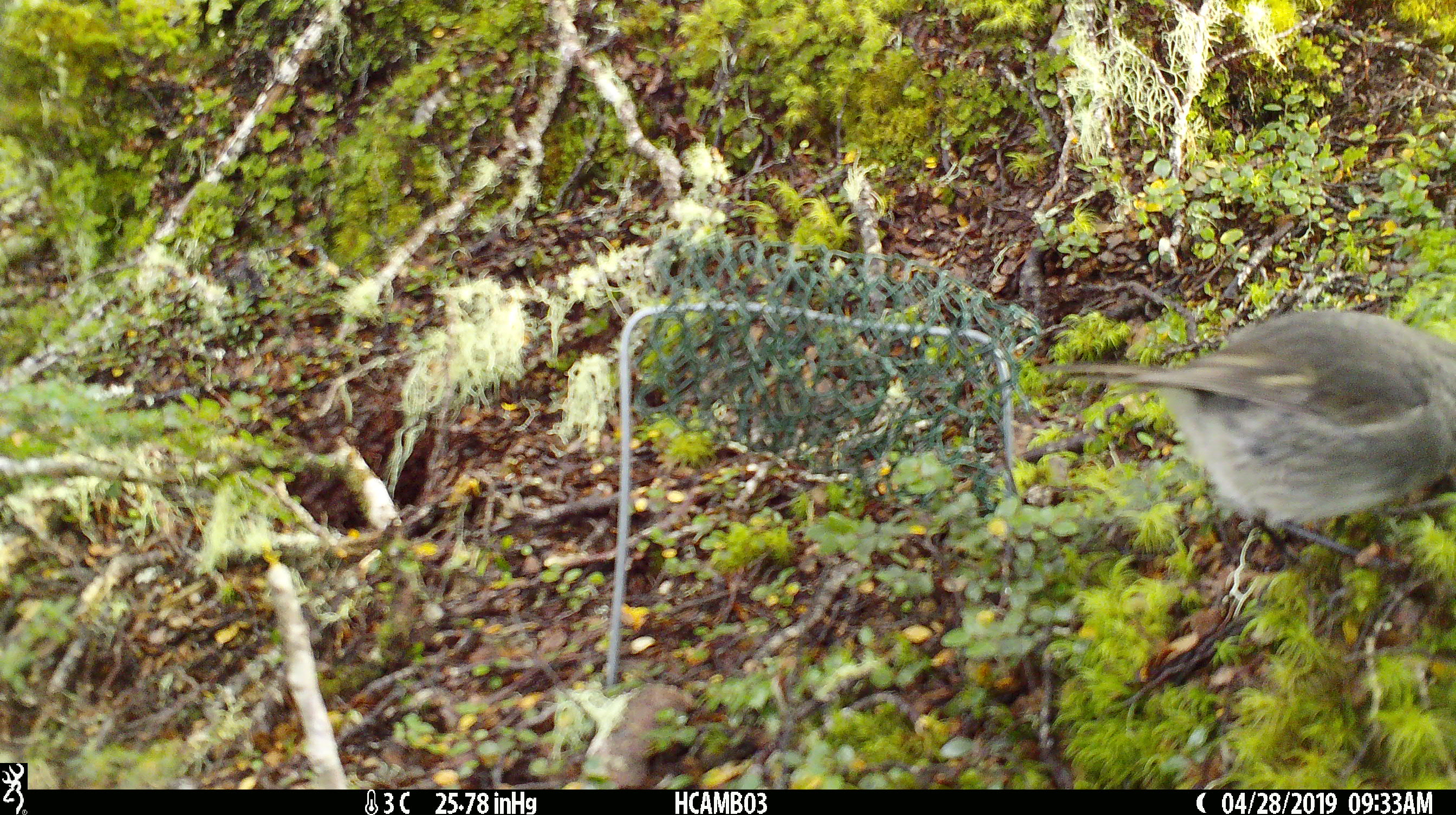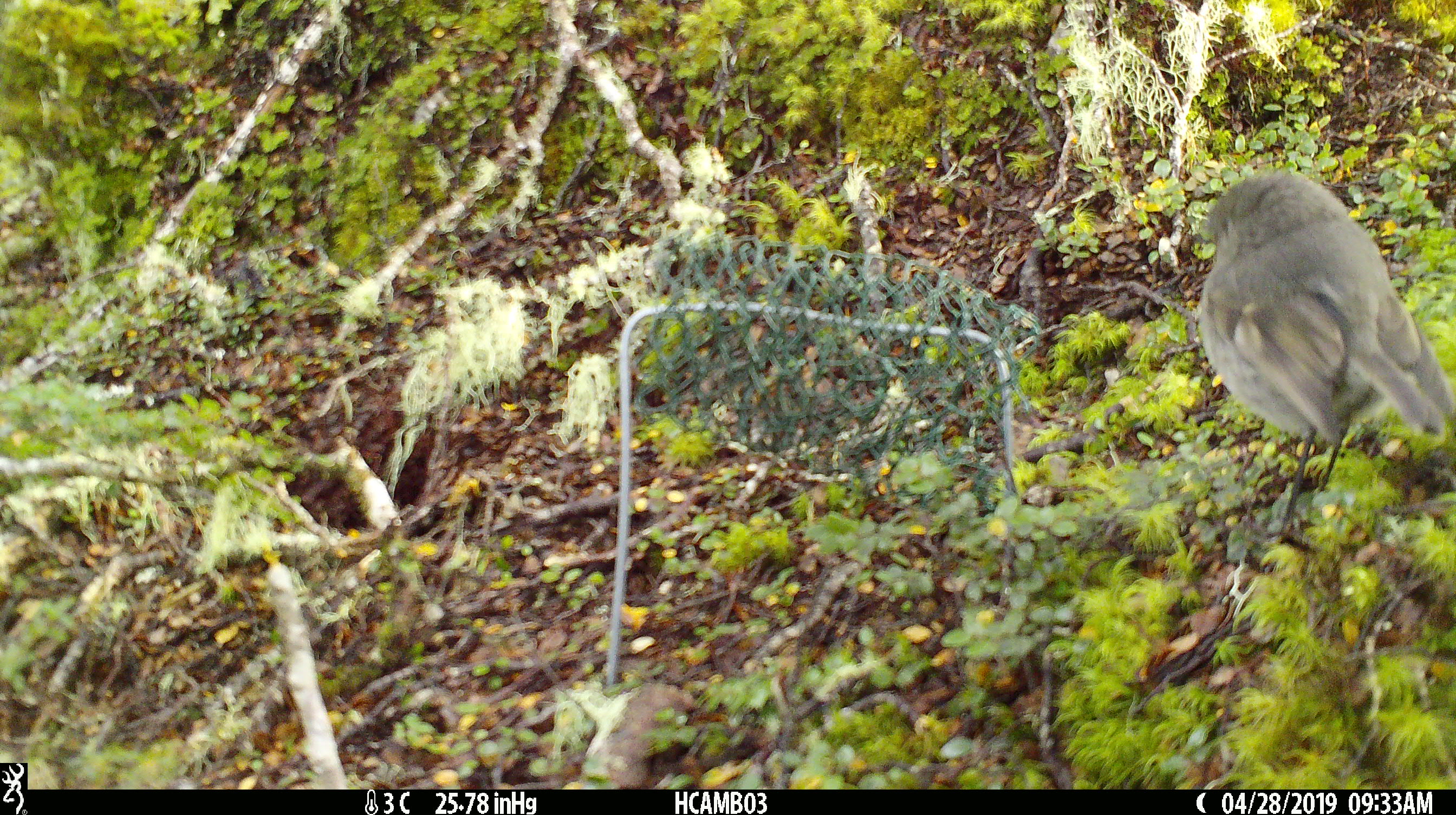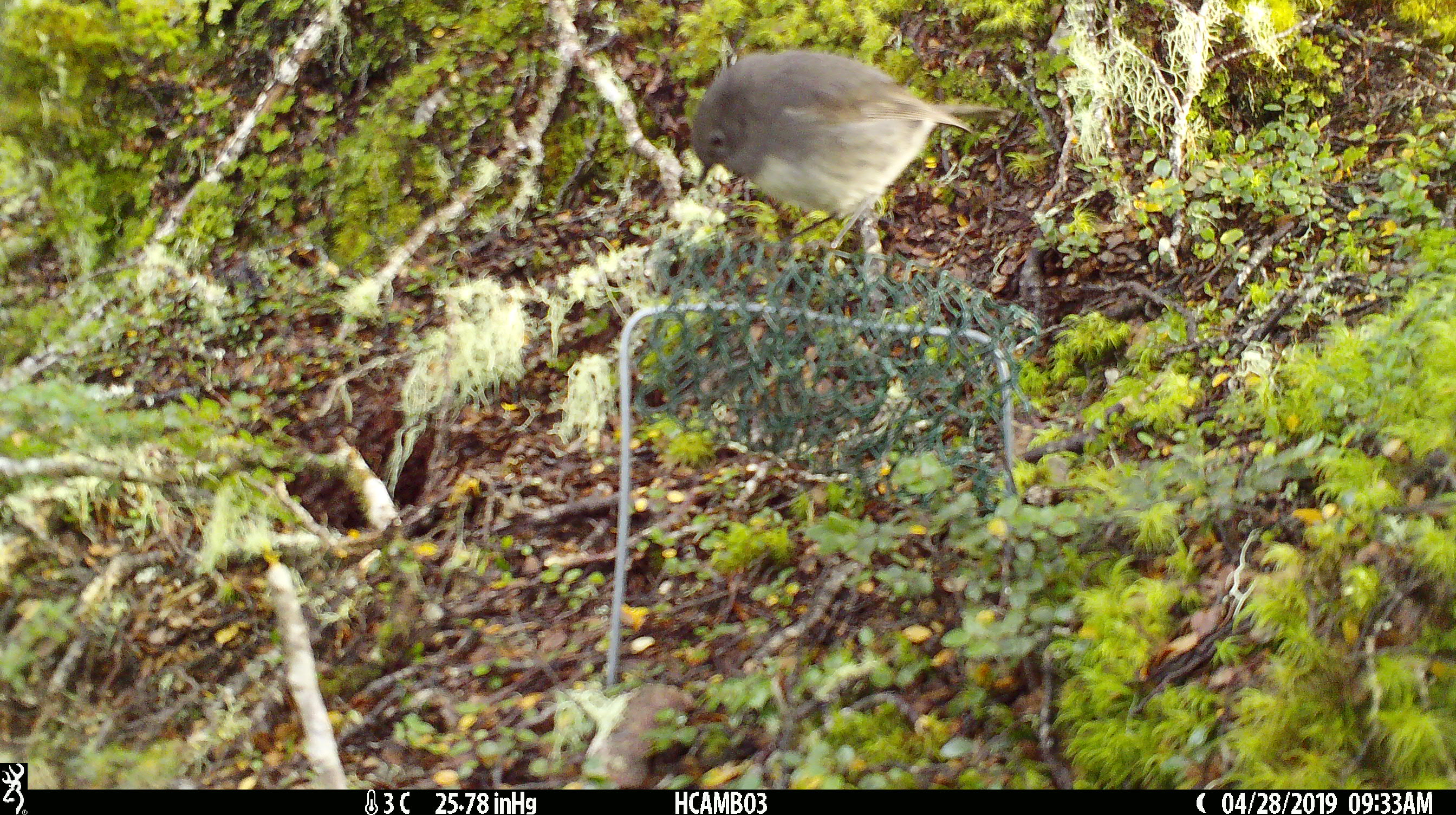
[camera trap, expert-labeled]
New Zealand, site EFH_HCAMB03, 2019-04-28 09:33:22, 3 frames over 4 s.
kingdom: Animalia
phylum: Chordata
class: Aves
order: Passeriformes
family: Petroicidae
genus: Petroica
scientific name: Petroica australis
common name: new zealand robin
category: robin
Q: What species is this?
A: Robin (new zealand robin) (Petroica australis).